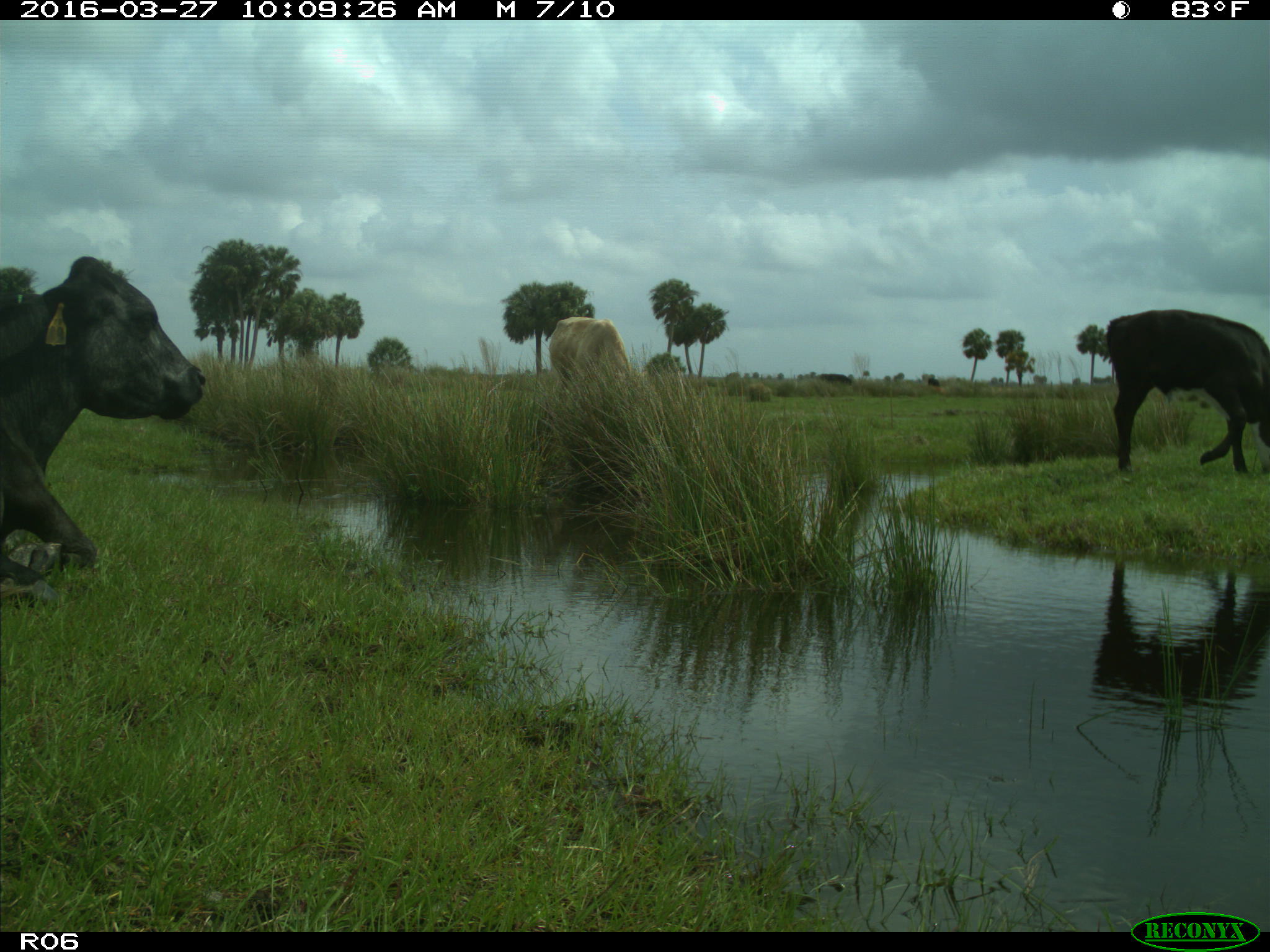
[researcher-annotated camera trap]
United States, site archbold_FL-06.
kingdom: Animalia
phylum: Chordata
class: Mammalia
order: Artiodactyla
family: Bovidae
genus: Bos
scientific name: Bos taurus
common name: domestic cow